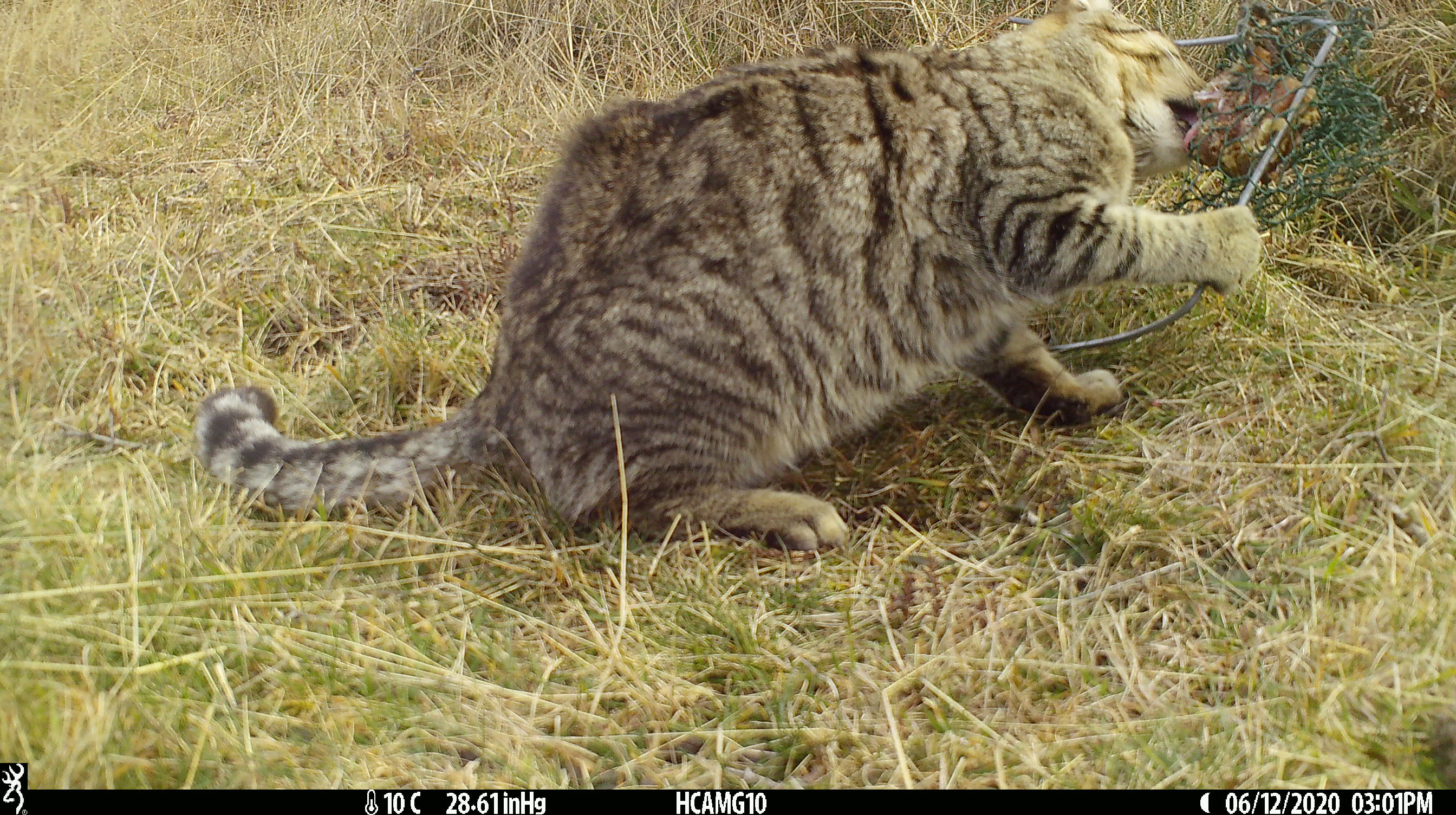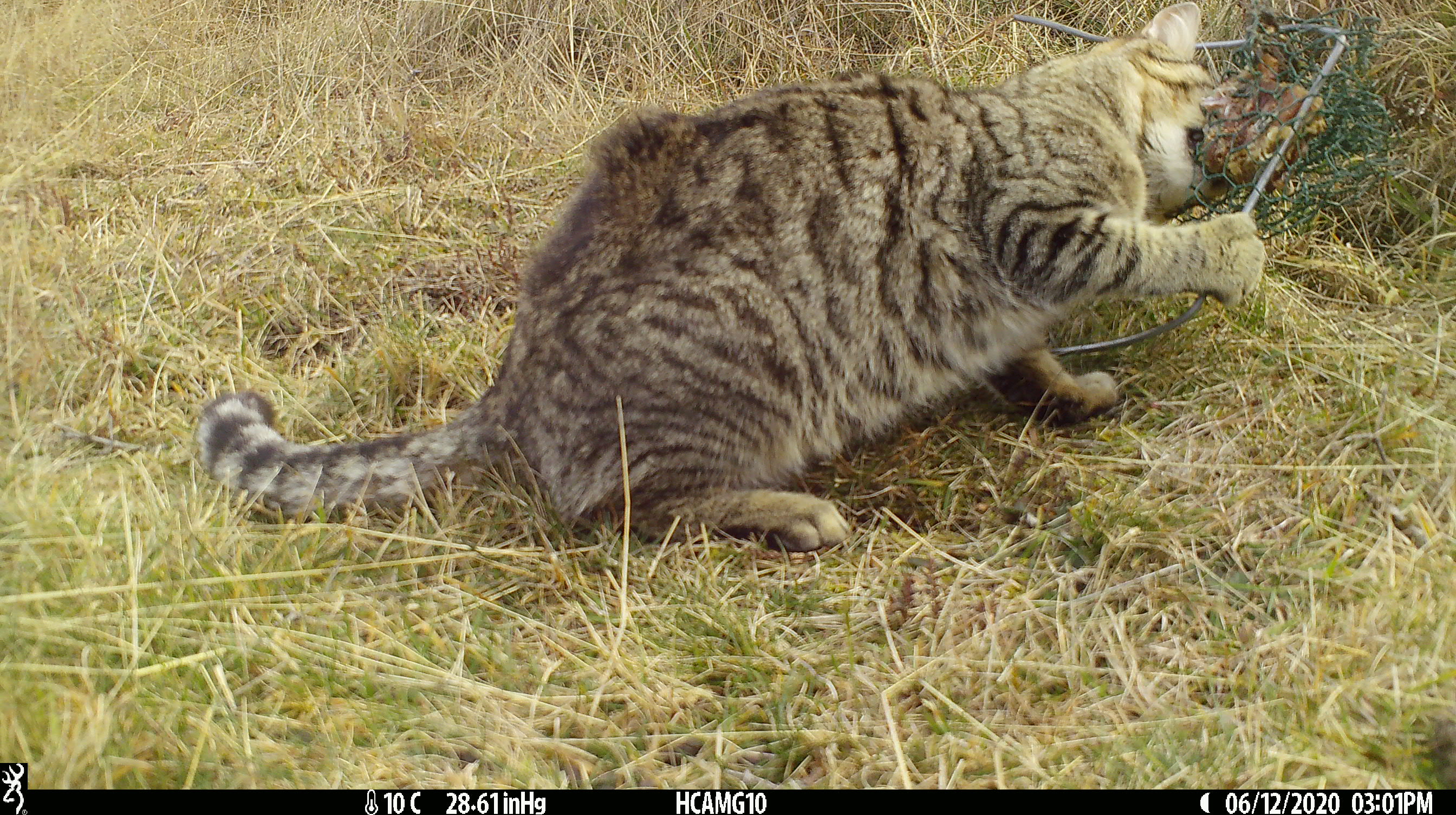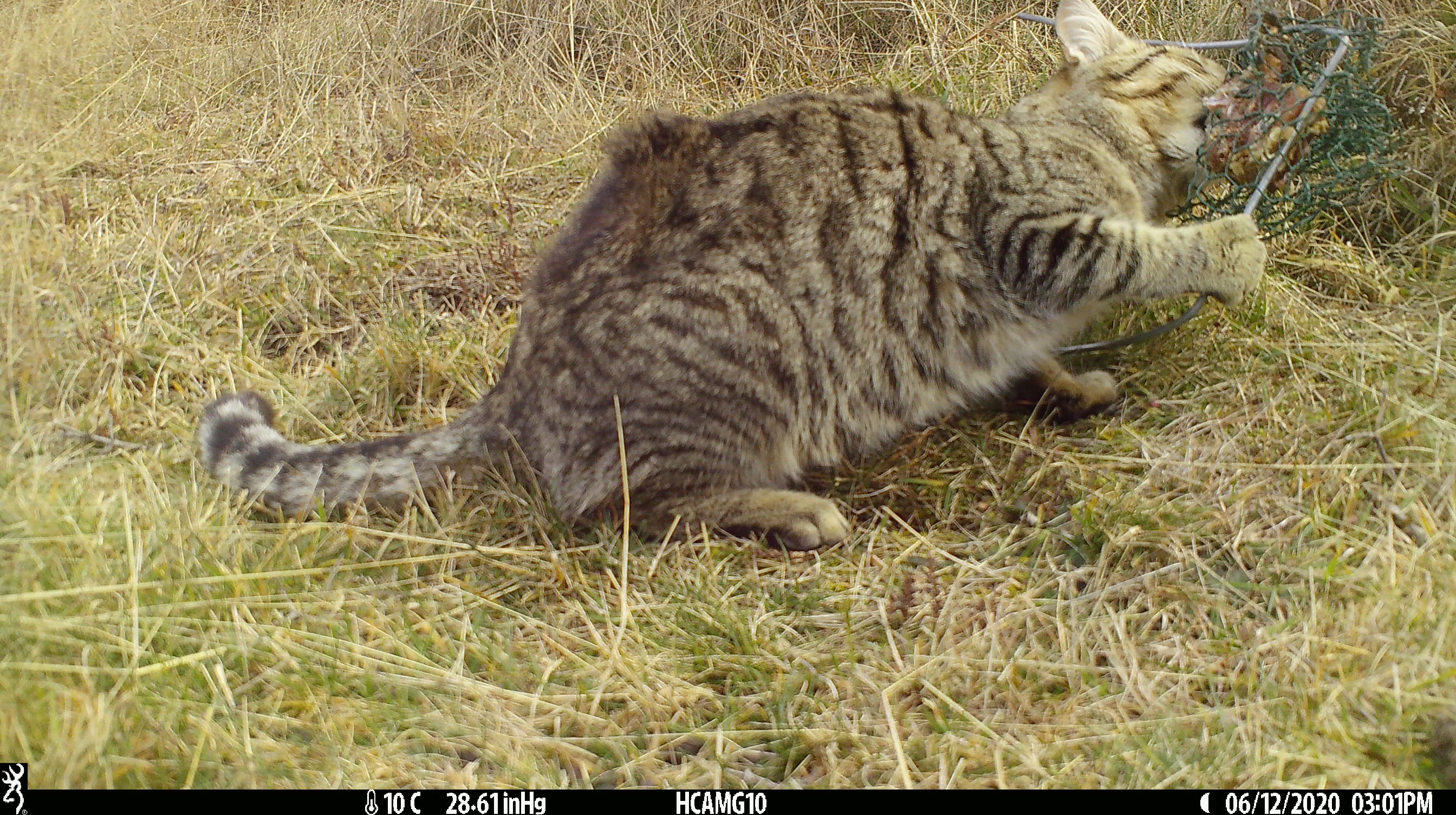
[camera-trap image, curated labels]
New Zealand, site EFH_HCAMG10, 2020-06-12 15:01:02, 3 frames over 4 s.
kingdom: Animalia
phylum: Chordata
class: Mammalia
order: Carnivora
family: Felidae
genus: Felis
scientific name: Felis catus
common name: domestic cat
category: cat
Cat (domestic cat) (Felis catus).